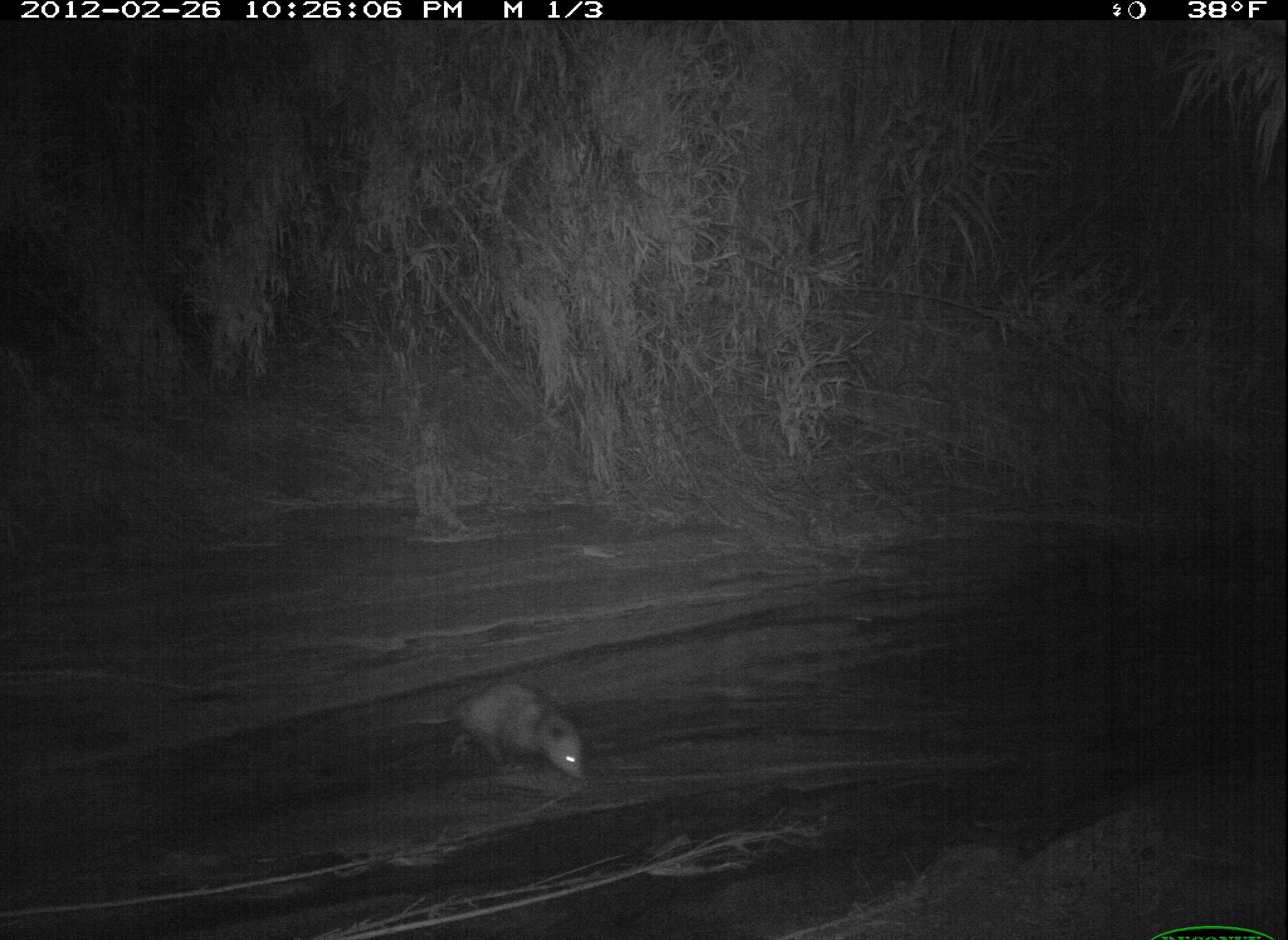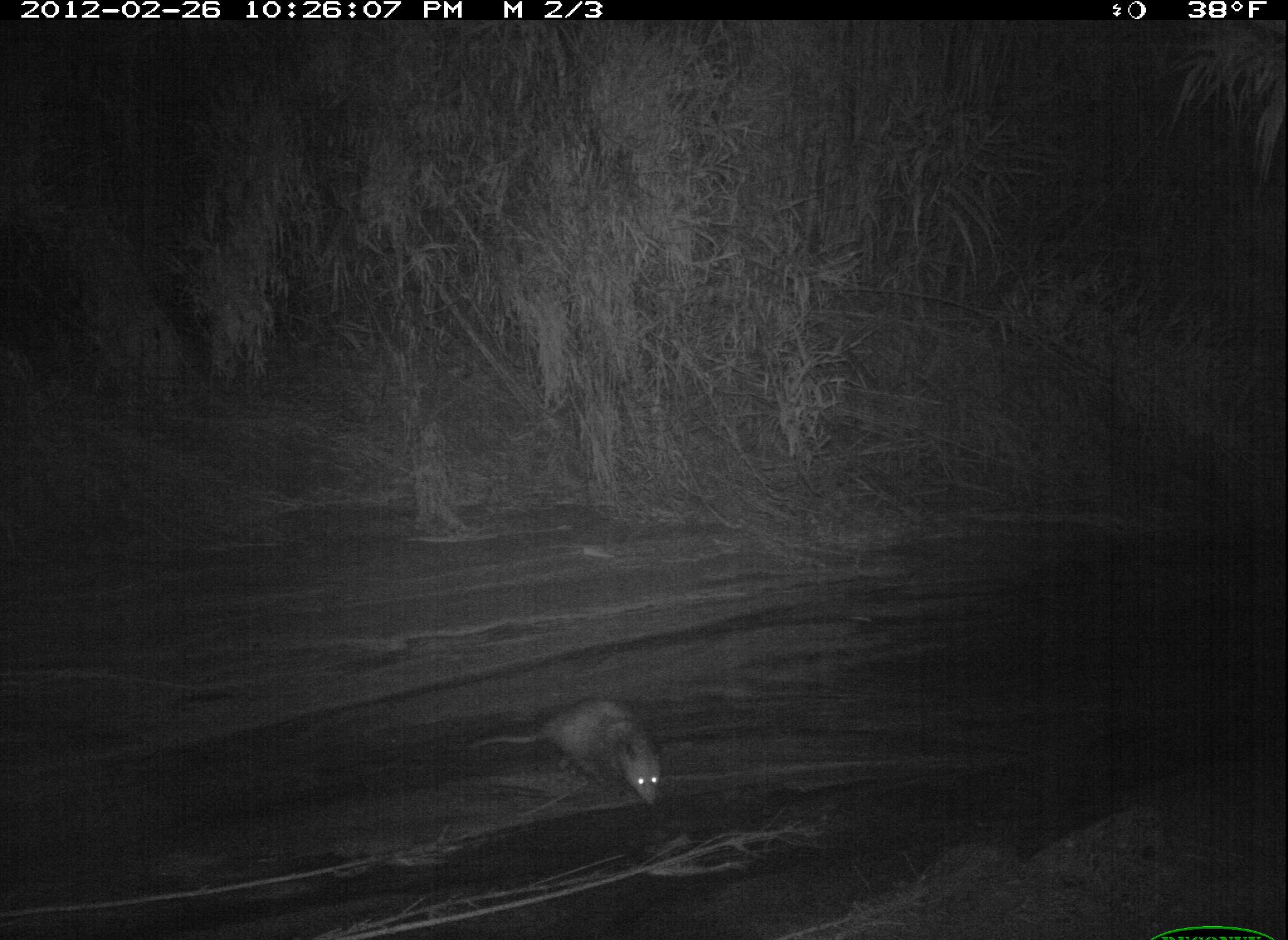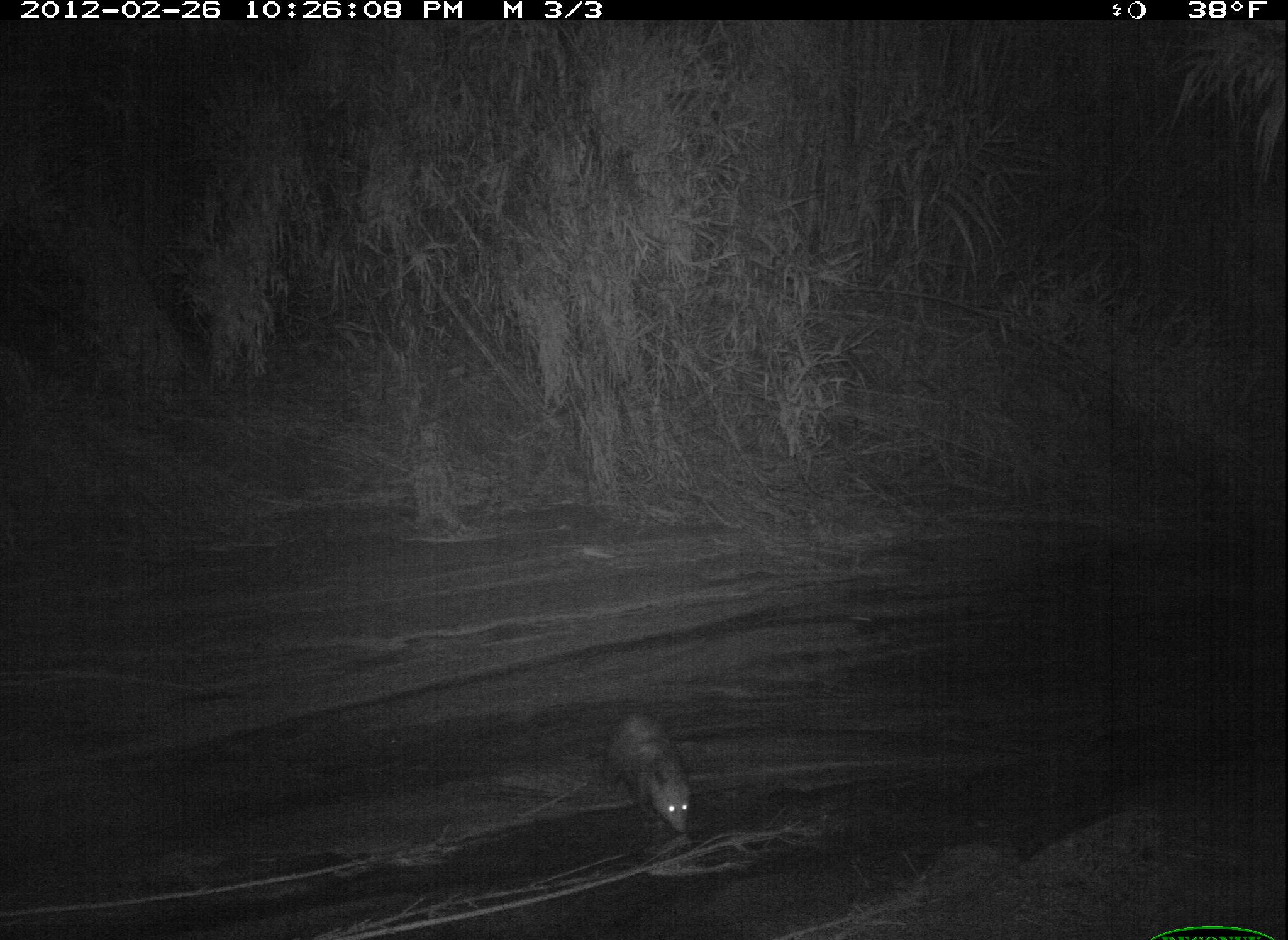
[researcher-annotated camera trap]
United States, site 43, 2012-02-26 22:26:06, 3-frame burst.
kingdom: Animalia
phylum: Chordata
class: Mammalia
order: Didelphimorphia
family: Didelphidae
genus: Didelphis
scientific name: Didelphis virginiana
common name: virginia opossum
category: opossum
Opossum (virginia opossum) (Didelphis virginiana).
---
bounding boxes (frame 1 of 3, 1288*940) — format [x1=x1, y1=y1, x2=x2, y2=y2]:
opossum: [x1=398, y1=657, x2=601, y2=786]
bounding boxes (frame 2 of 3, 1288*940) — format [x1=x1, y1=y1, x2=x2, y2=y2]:
opossum: [x1=469, y1=693, x2=689, y2=828]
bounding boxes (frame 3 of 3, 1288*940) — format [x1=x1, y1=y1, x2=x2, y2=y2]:
opossum: [x1=584, y1=693, x2=741, y2=875]